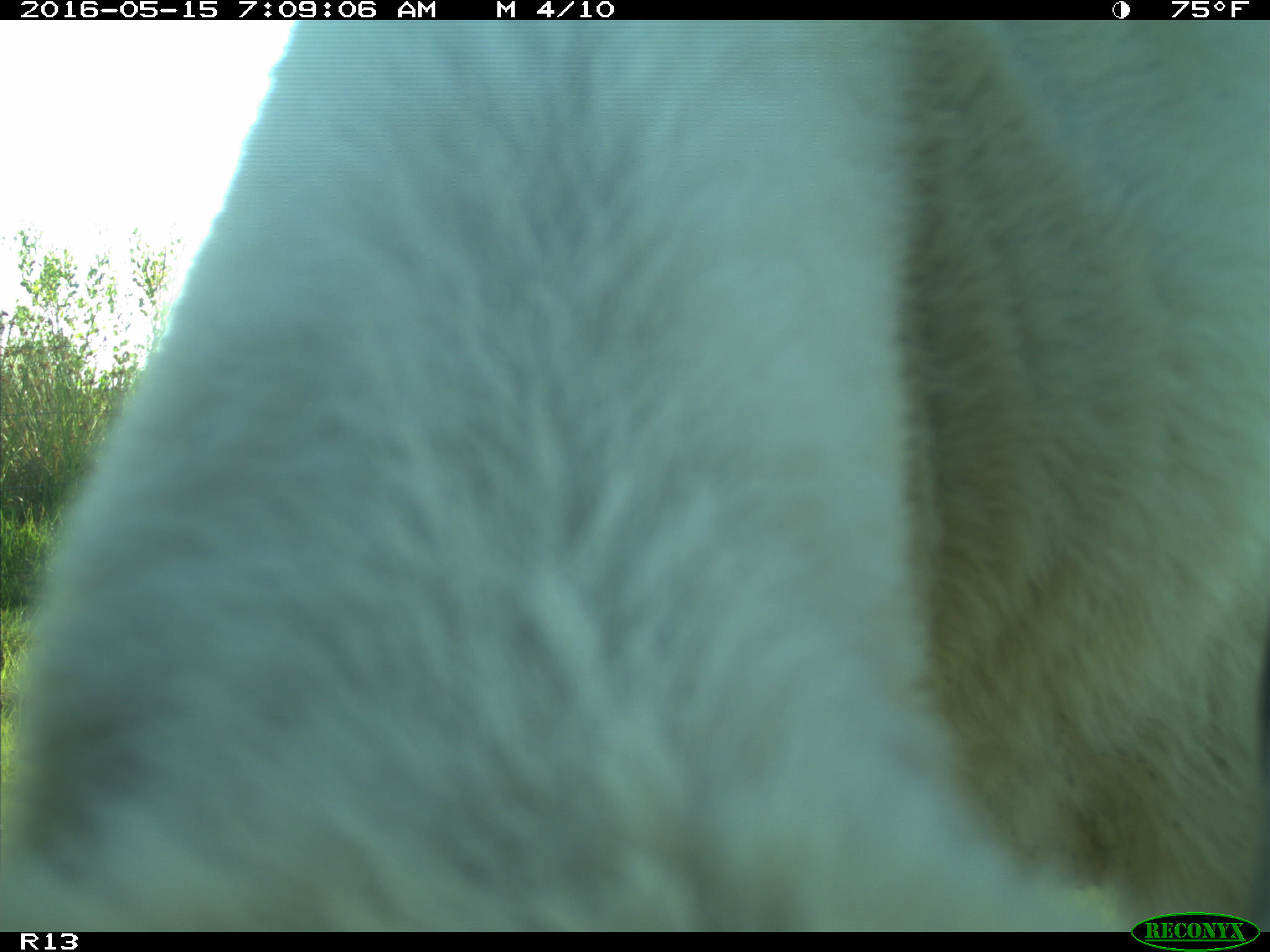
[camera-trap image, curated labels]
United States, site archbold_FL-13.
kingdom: Animalia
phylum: Chordata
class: Mammalia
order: Artiodactyla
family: Bovidae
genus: Bos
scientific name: Bos taurus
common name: domestic cow